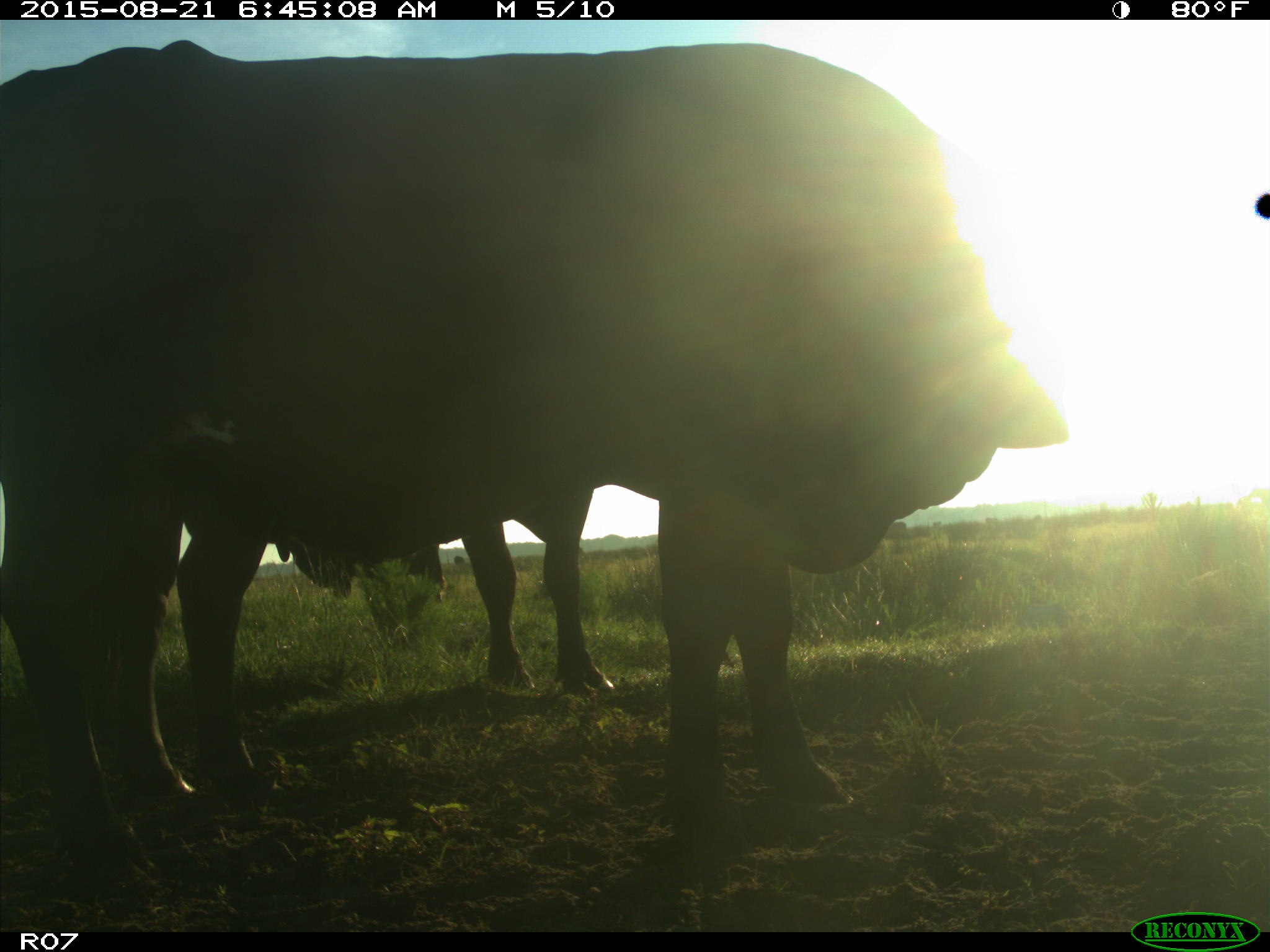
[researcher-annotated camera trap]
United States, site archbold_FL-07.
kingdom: Animalia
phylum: Chordata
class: Mammalia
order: Artiodactyla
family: Bovidae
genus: Bos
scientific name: Bos taurus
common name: domestic cow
Bos taurus (domestic cow).